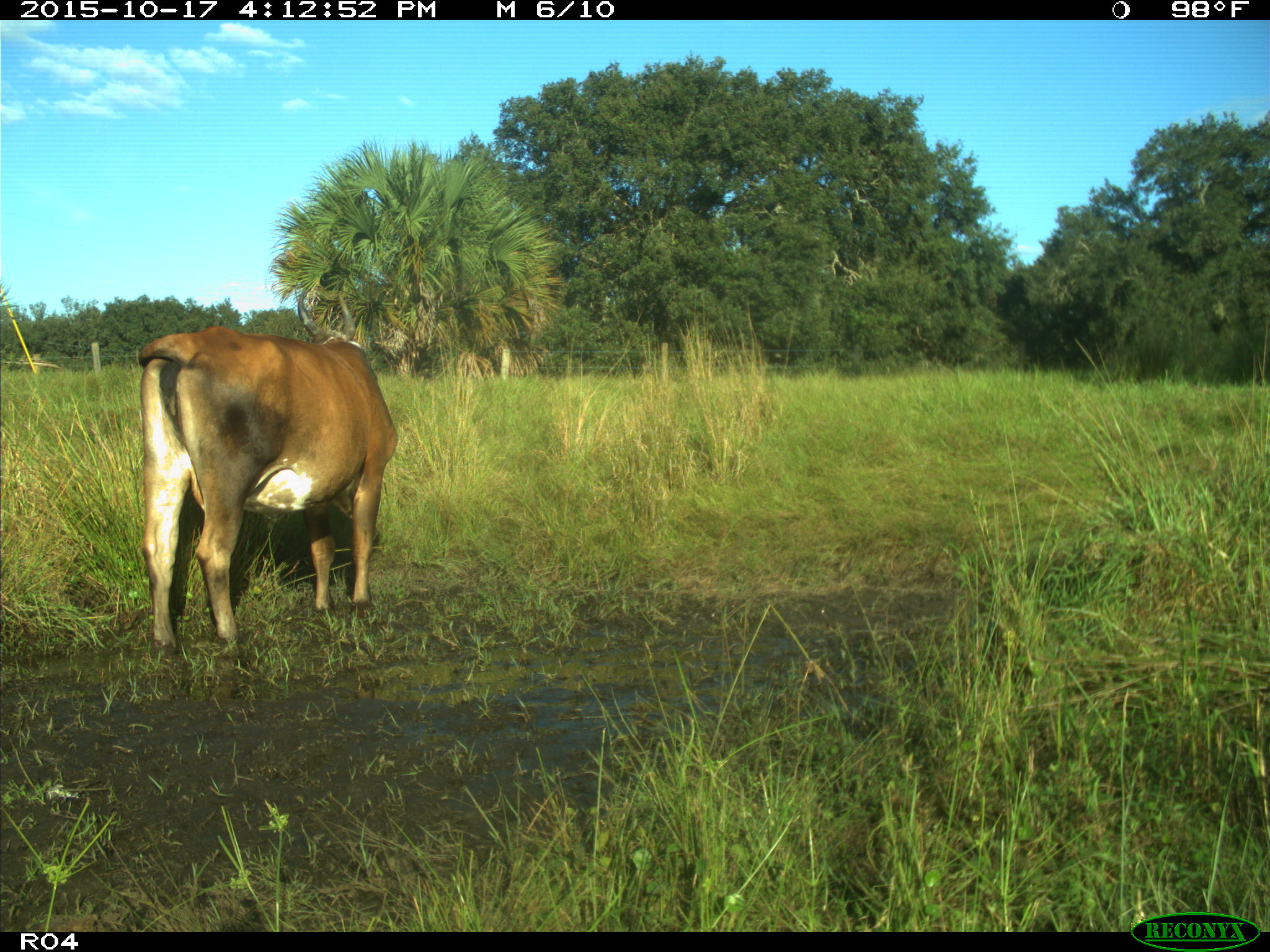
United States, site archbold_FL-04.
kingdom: Animalia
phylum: Chordata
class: Mammalia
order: Artiodactyla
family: Bovidae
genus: Bos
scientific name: Bos taurus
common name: domestic cow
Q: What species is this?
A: Bos taurus (domestic cow).